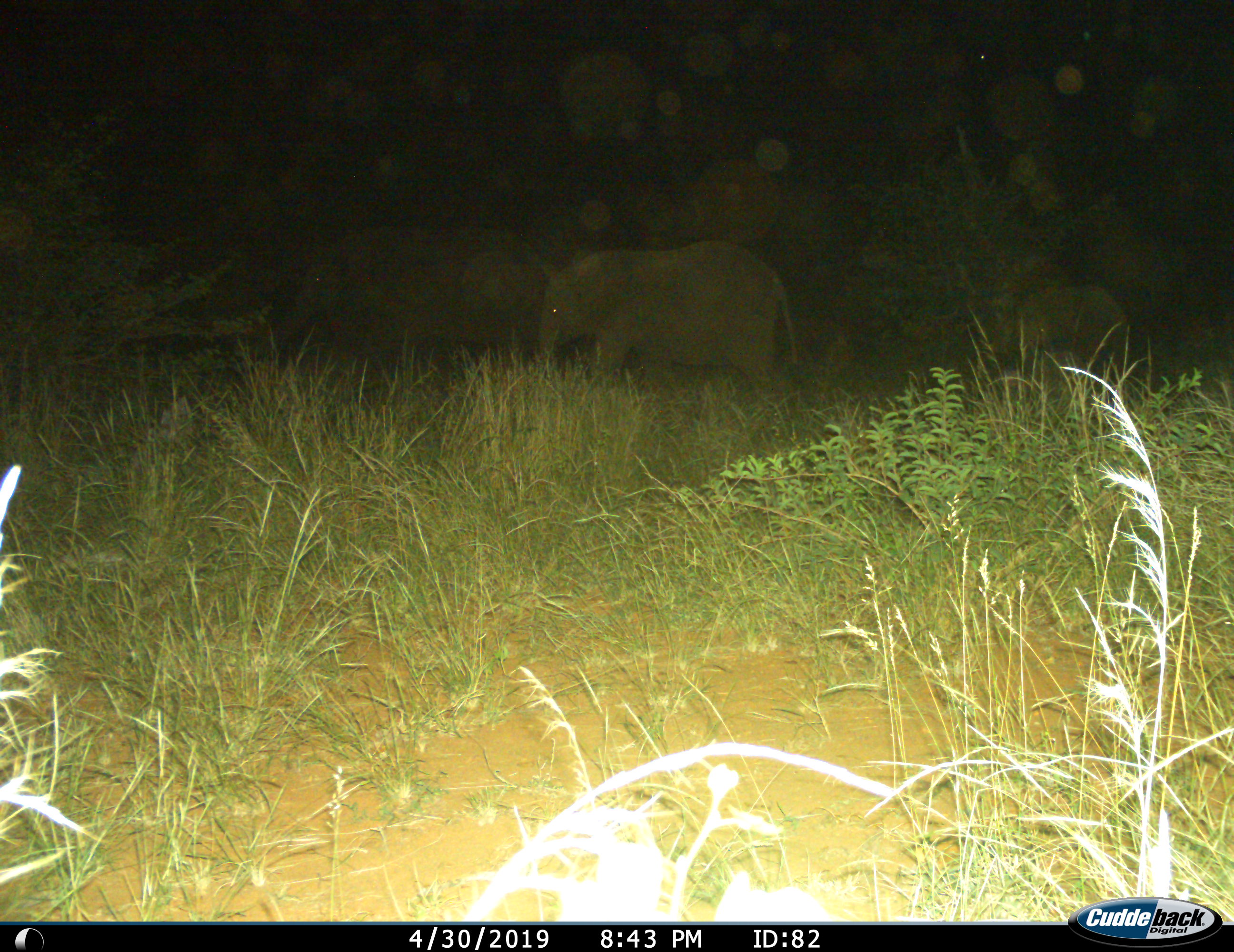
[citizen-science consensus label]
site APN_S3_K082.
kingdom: Animalia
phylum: Chordata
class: Mammalia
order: Proboscidea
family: Elephantidae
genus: Loxodonta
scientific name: Loxodonta africana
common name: african bush elephant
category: elephant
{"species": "elephant (african bush elephant) (Loxodonta africana)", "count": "1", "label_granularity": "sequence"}